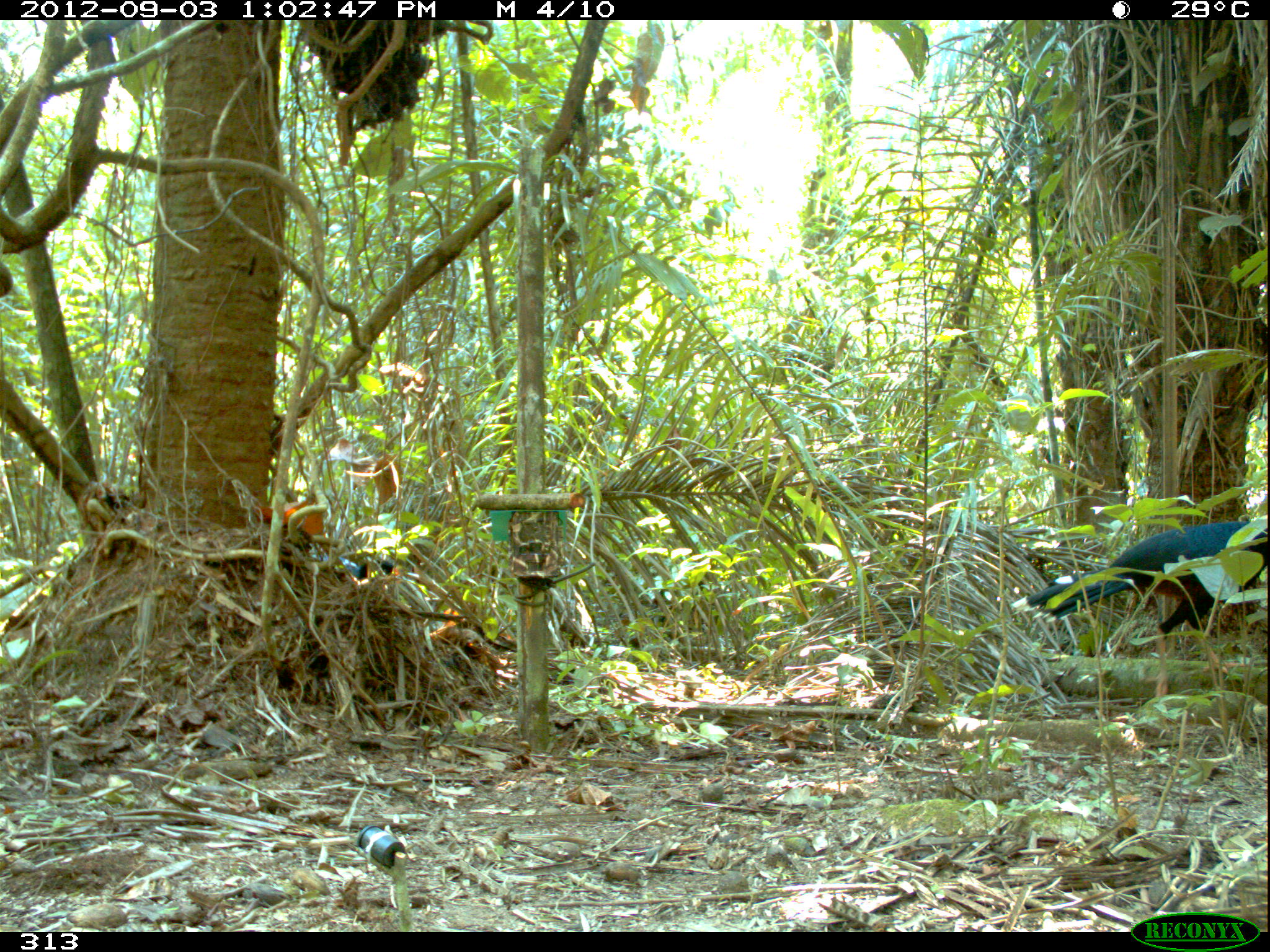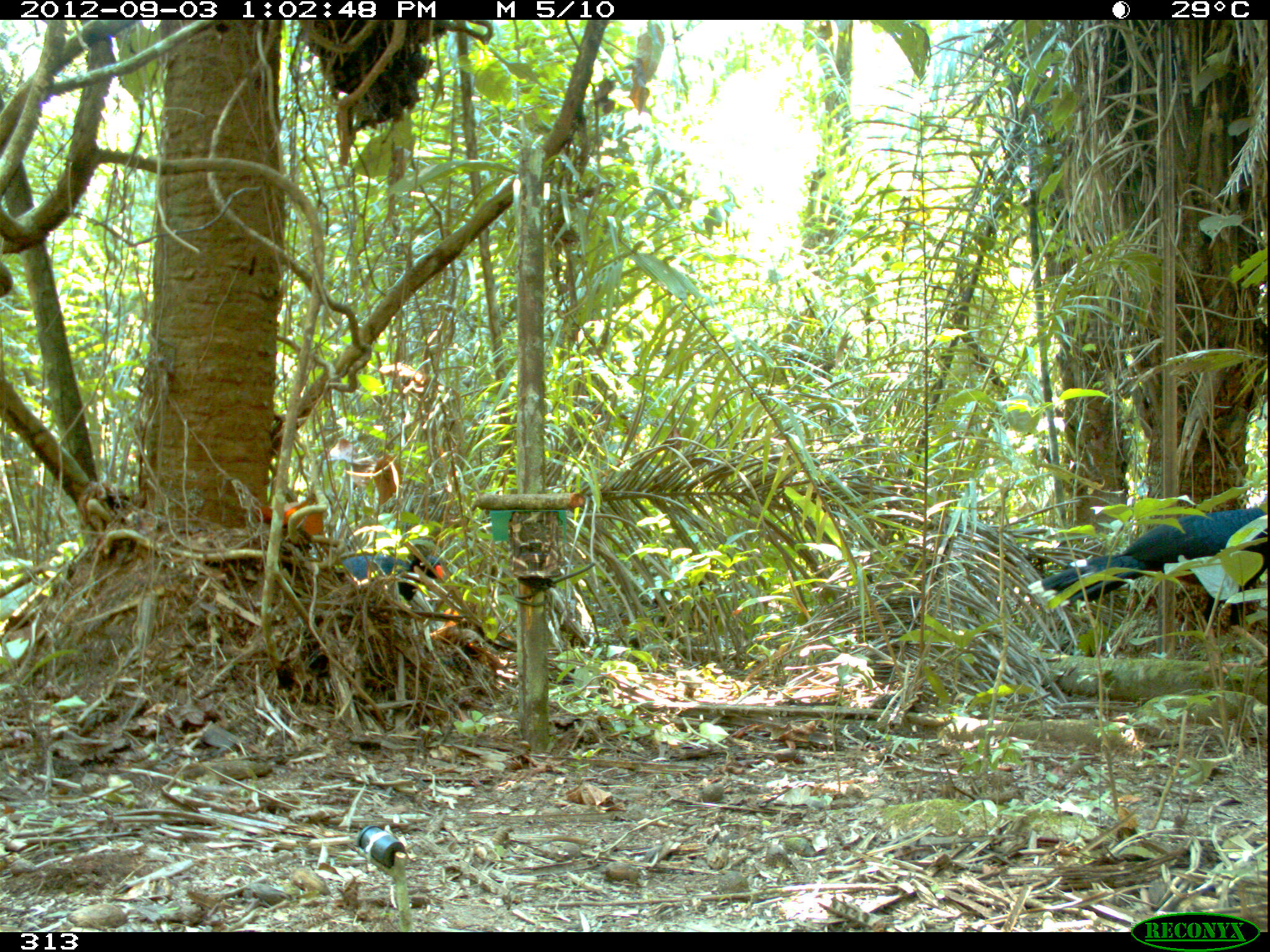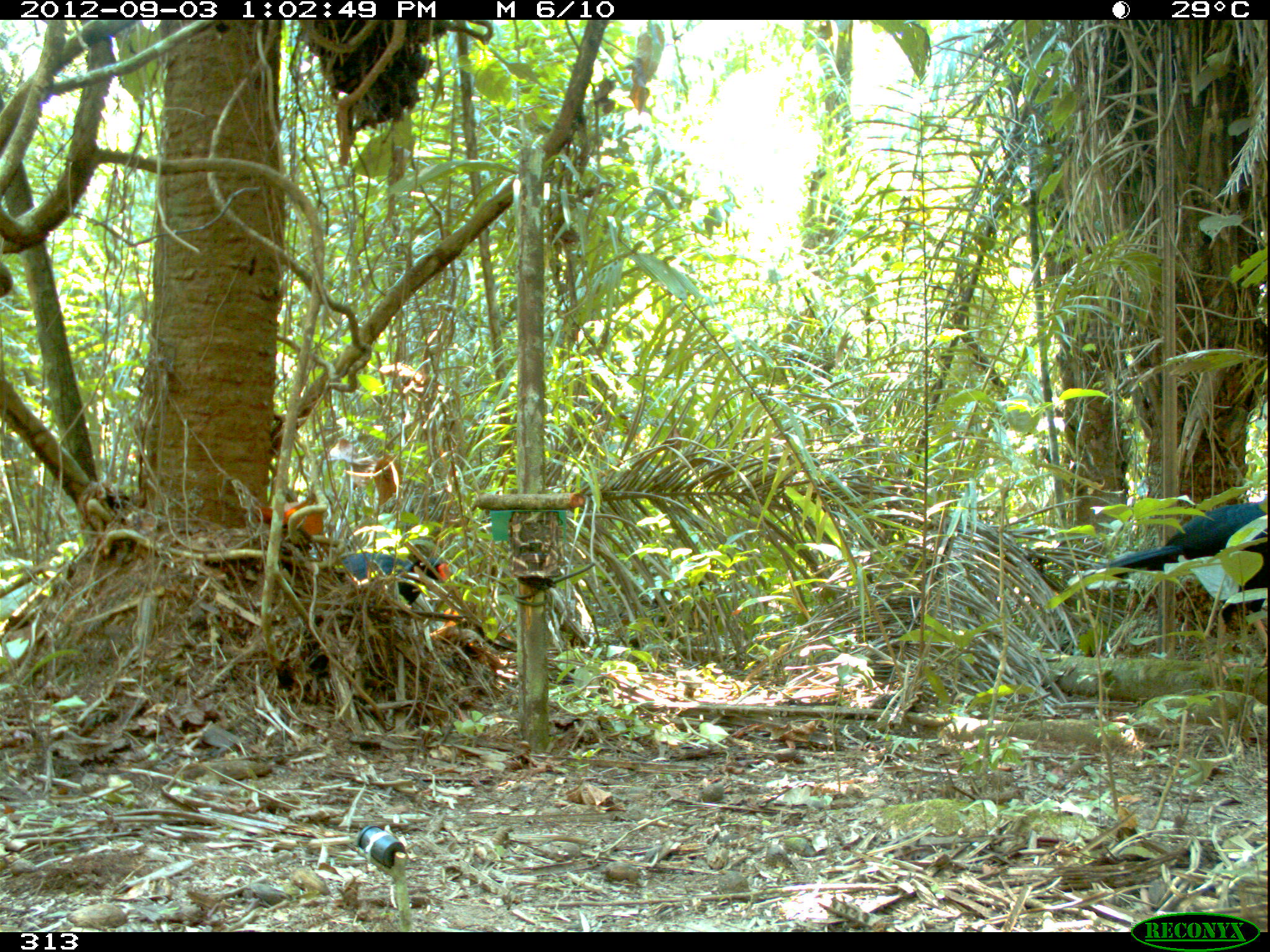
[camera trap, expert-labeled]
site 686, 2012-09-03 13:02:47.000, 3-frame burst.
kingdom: Animalia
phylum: Chordata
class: Aves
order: Galliformes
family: Cracidae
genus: Mitu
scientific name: Mitu tuberosum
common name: razor-billed curassow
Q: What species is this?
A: Mitu tuberosum (razor-billed curassow).